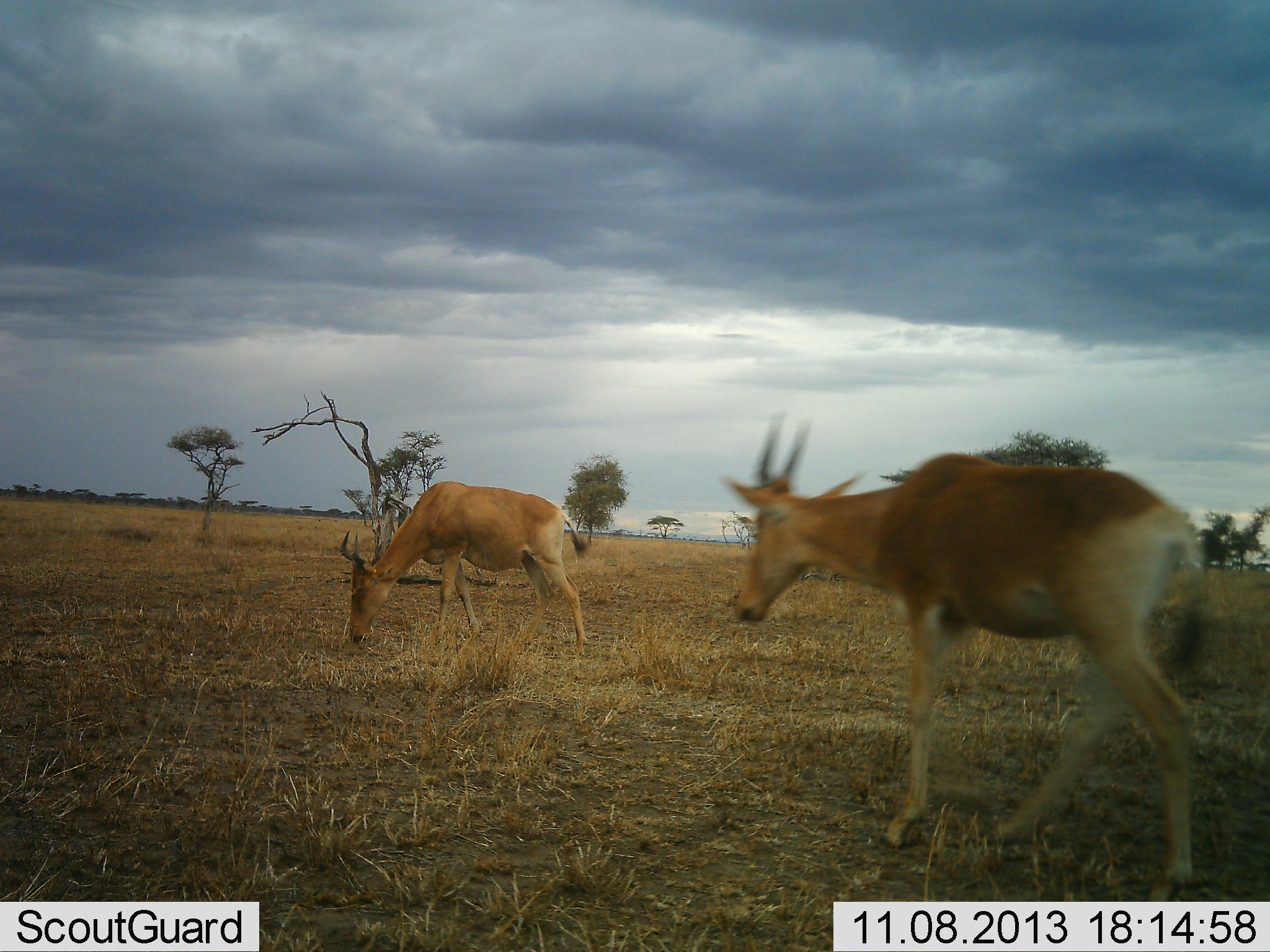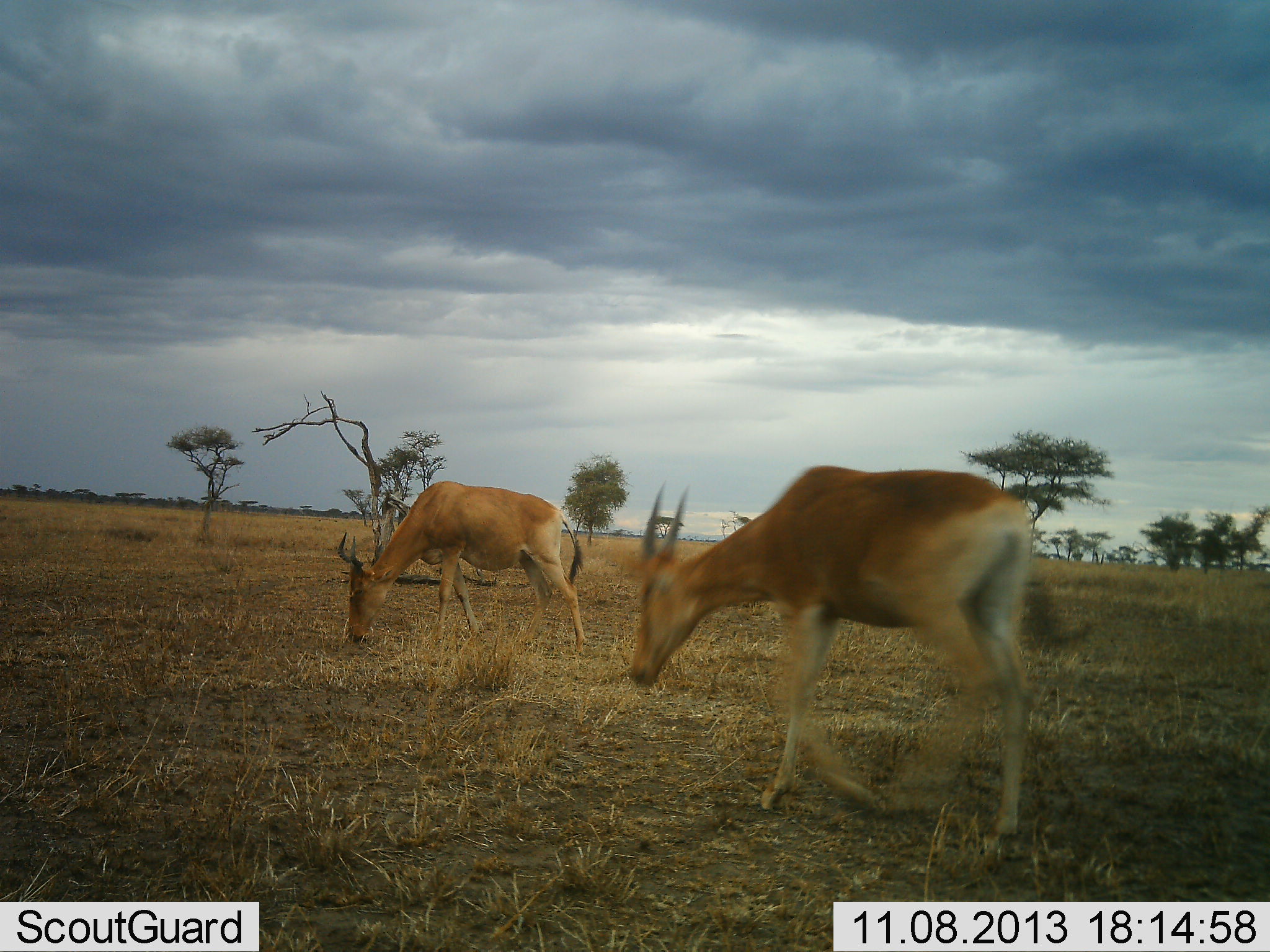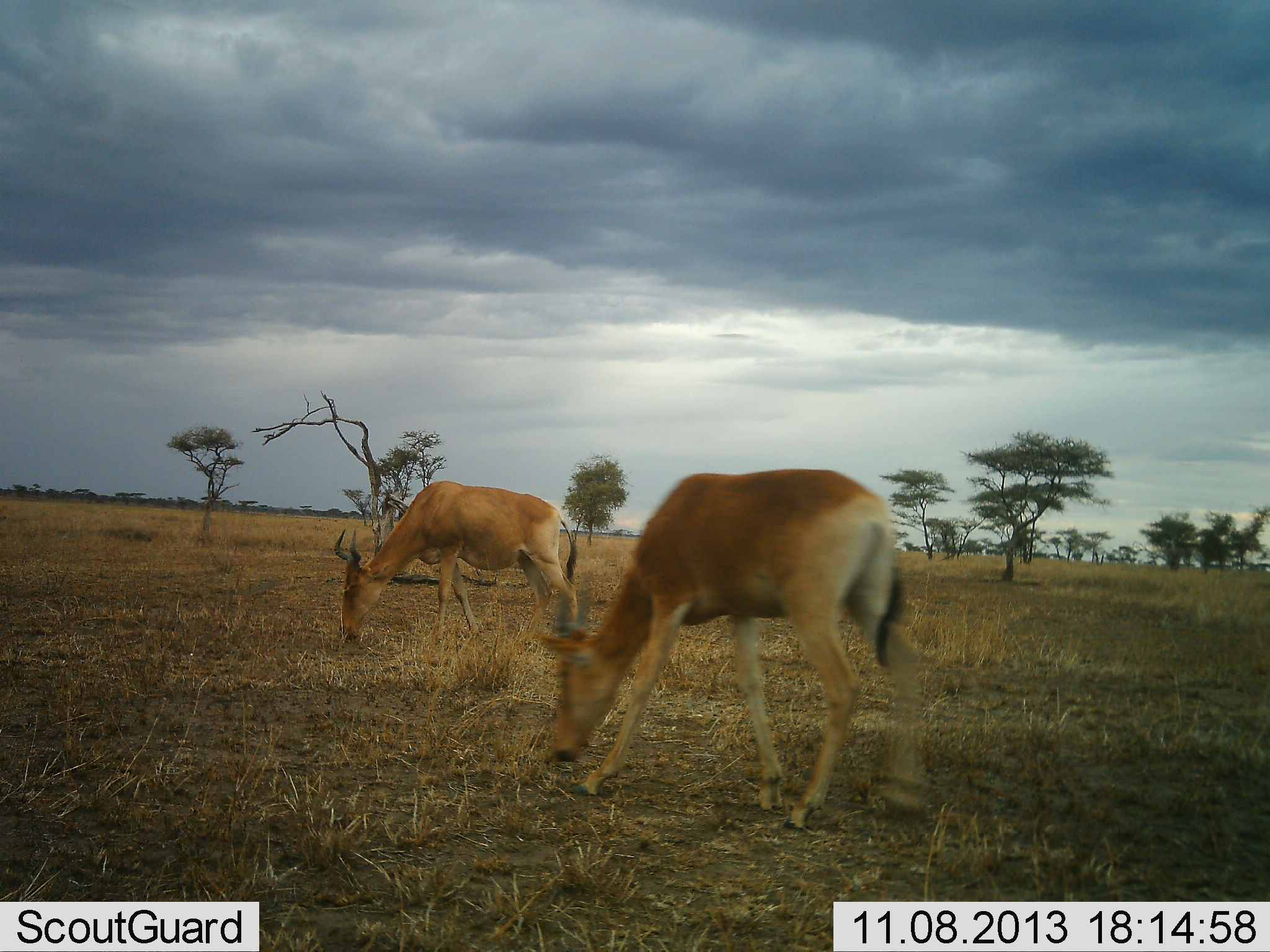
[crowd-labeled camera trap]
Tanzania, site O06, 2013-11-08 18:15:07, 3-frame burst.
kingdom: Animalia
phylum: Chordata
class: Mammalia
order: Artiodactyla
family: Bovidae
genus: Alcelaphus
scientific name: Alcelaphus buselaphus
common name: hartebeest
Hartebeest (Alcelaphus buselaphus), count 2. Behavior (volunteer vote fractions): standing 50%, resting 0%, moving 50%, interacting 0%. Young present (vote fraction): 20%. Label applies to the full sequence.